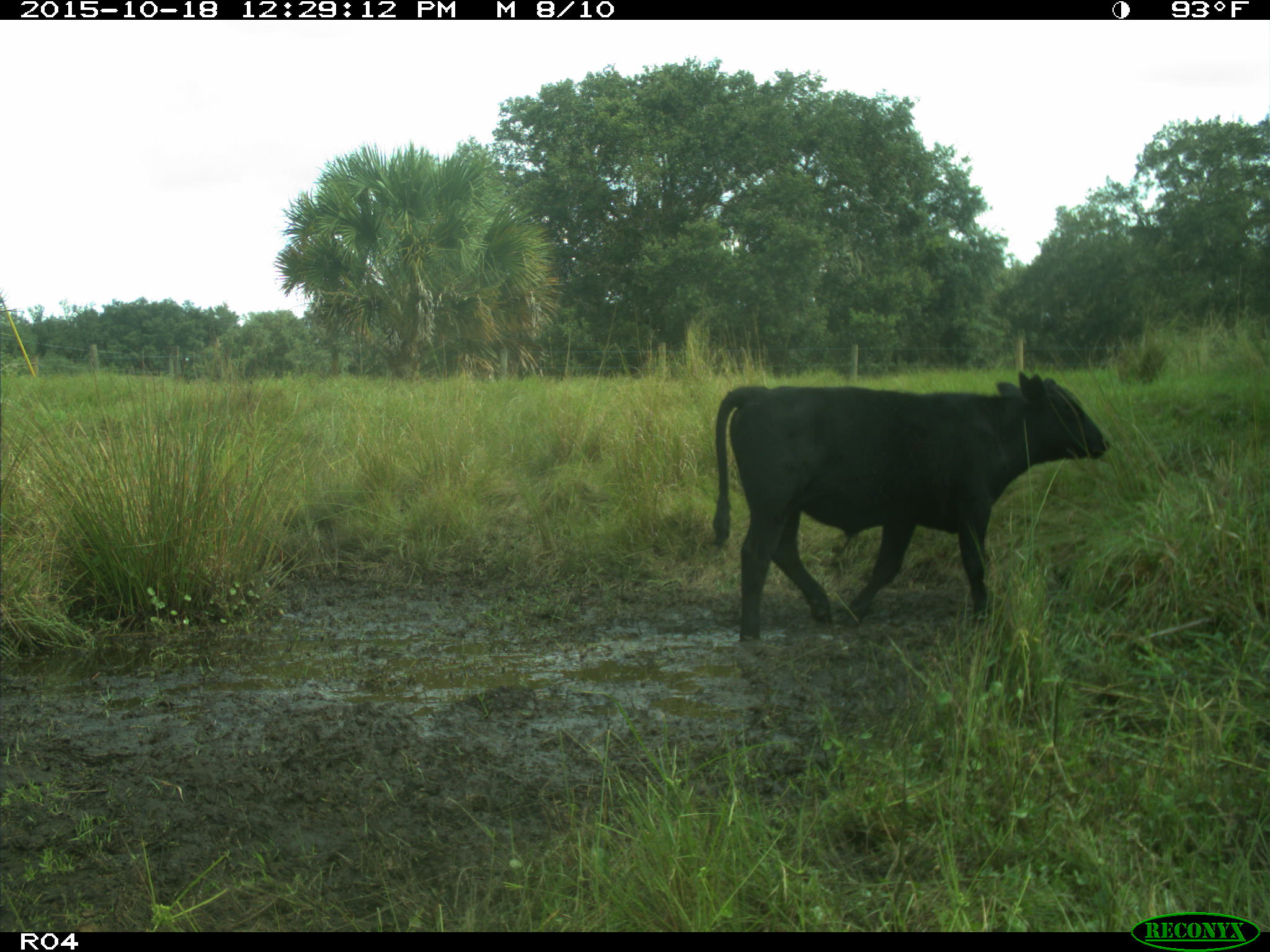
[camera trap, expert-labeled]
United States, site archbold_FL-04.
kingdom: Animalia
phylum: Chordata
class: Mammalia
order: Artiodactyla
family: Bovidae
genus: Bos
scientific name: Bos taurus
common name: domestic cow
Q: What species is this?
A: Bos taurus (domestic cow).